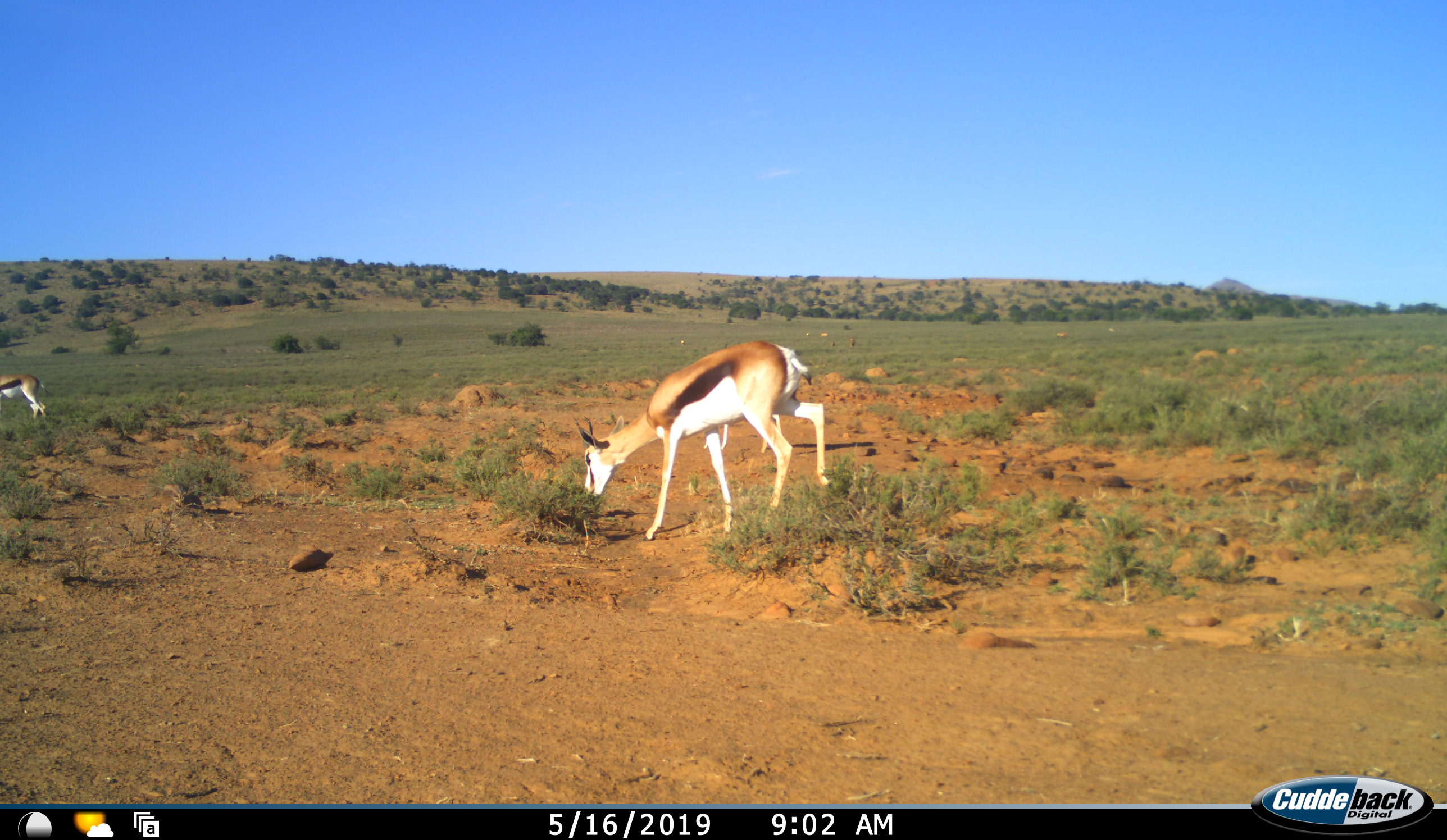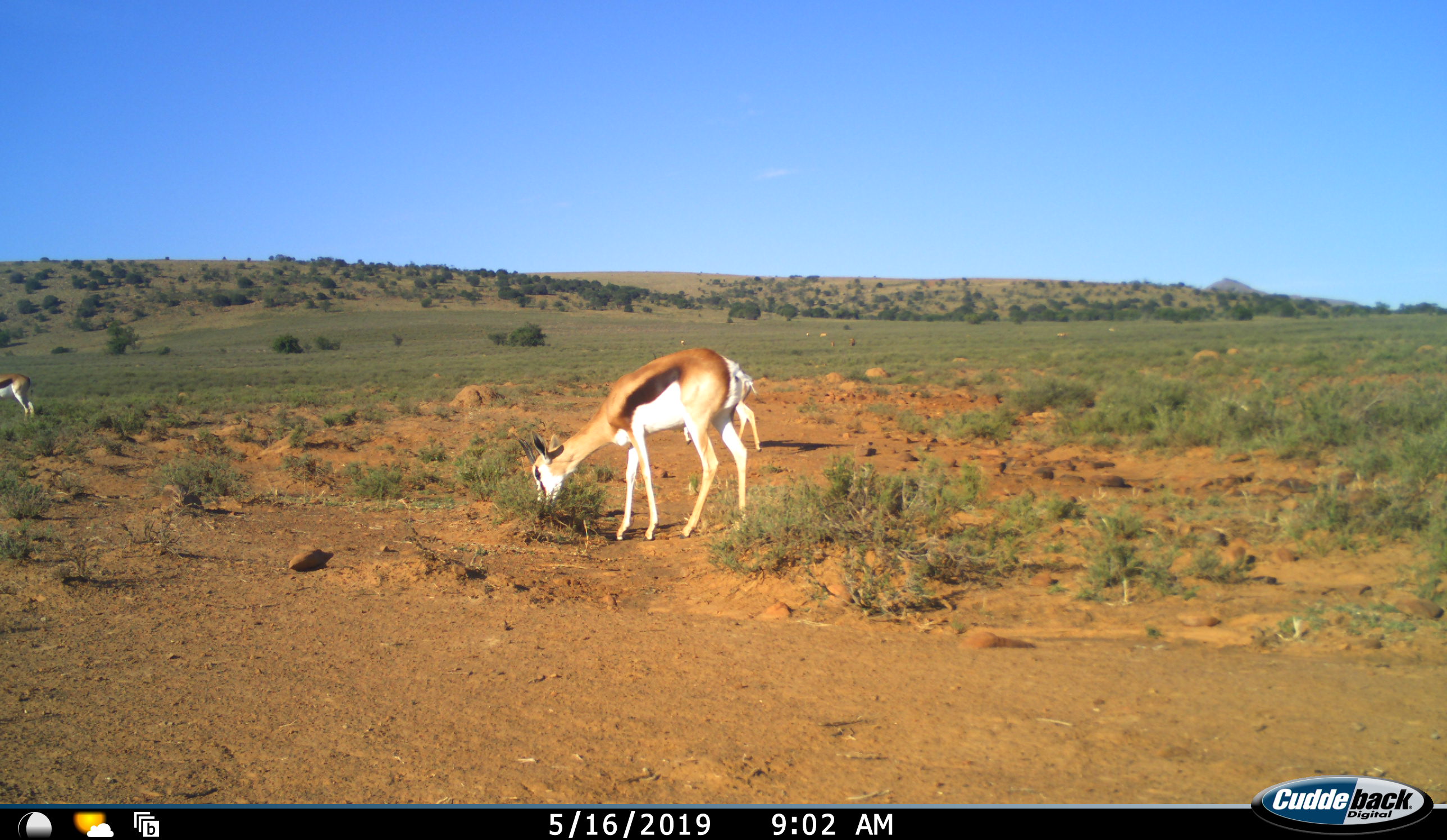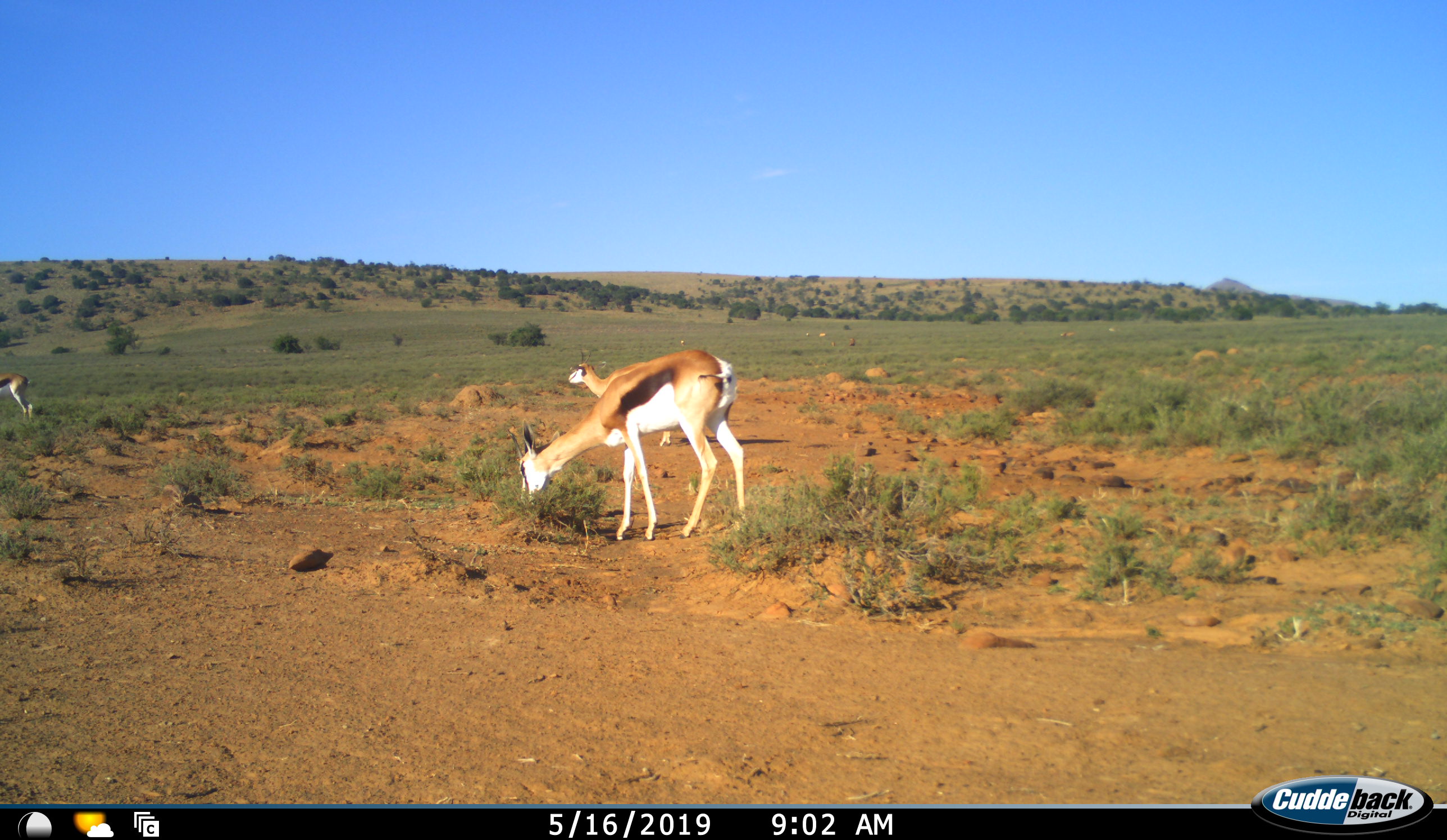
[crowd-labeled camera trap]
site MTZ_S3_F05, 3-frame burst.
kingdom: Animalia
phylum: Chordata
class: Mammalia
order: Artiodactyla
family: Bovidae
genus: Antidorcas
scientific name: Antidorcas marsupialis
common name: springbok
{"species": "springbok (Antidorcas marsupialis)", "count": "3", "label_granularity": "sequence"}